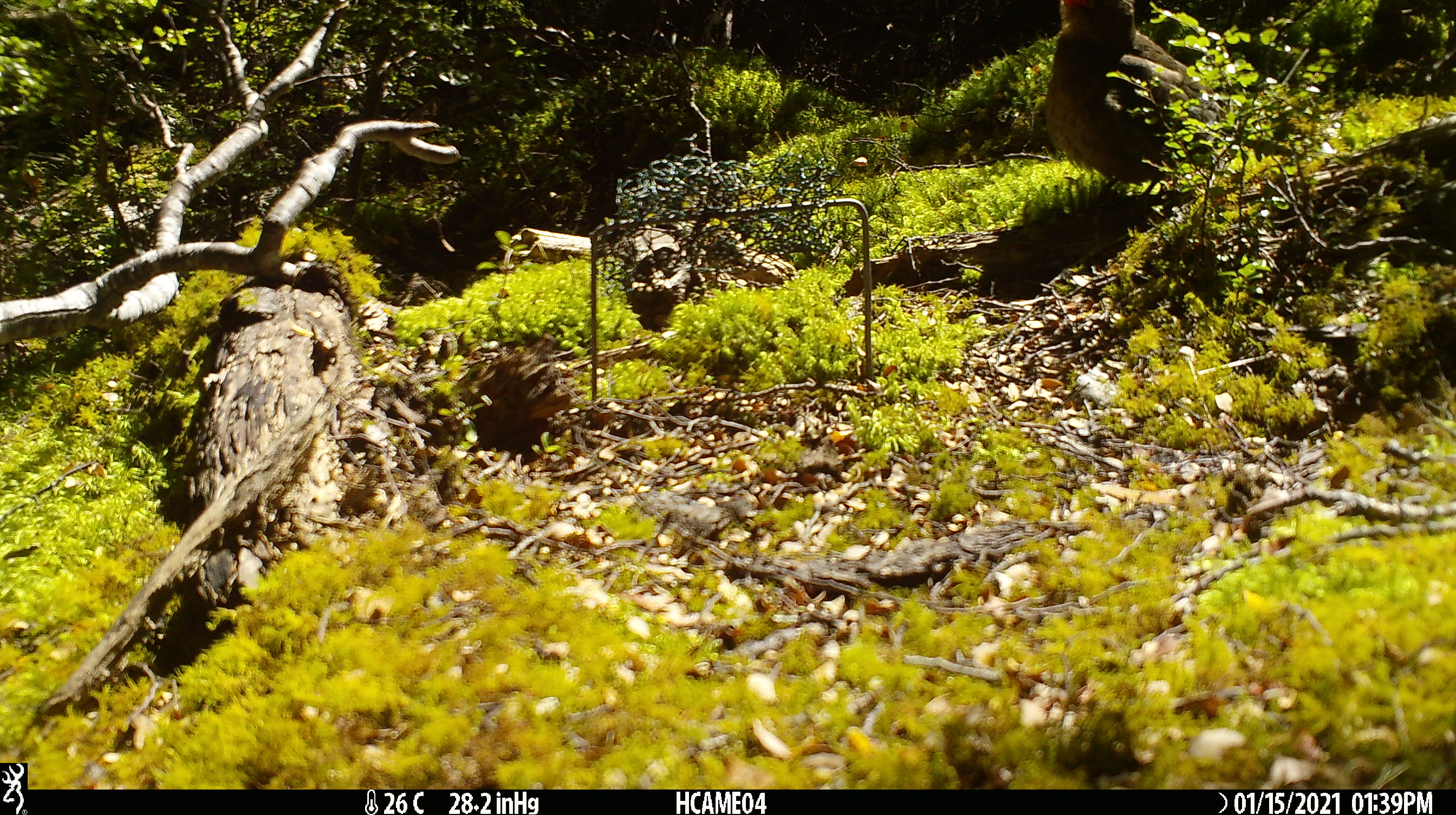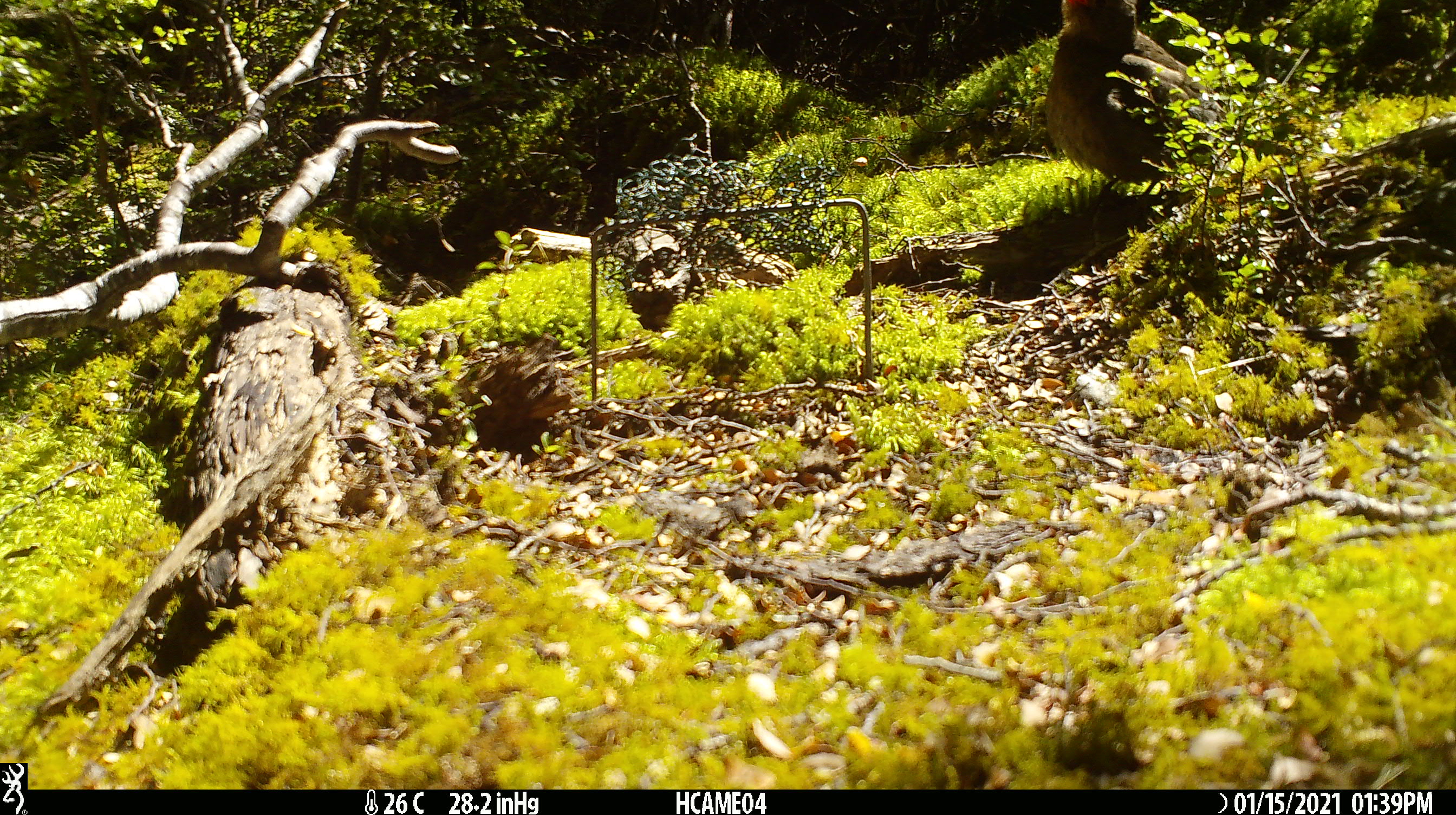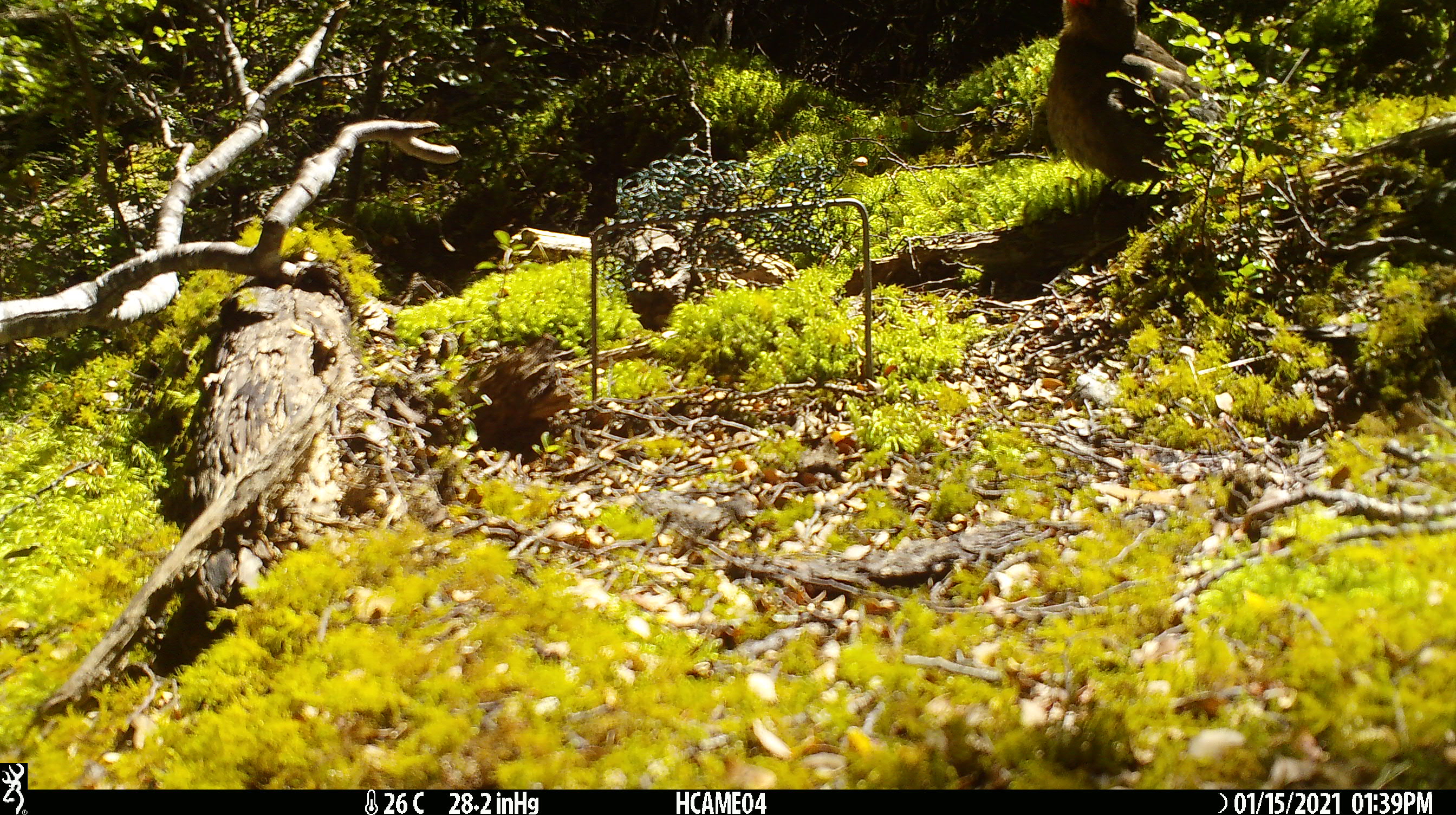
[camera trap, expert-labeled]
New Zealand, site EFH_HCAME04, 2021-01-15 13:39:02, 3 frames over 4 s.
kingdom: Animalia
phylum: Chordata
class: Aves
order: Passeriformes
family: Turdidae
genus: Turdus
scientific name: Turdus merula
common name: eurasian blackbird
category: blackbird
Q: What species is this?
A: Blackbird (eurasian blackbird) (Turdus merula).